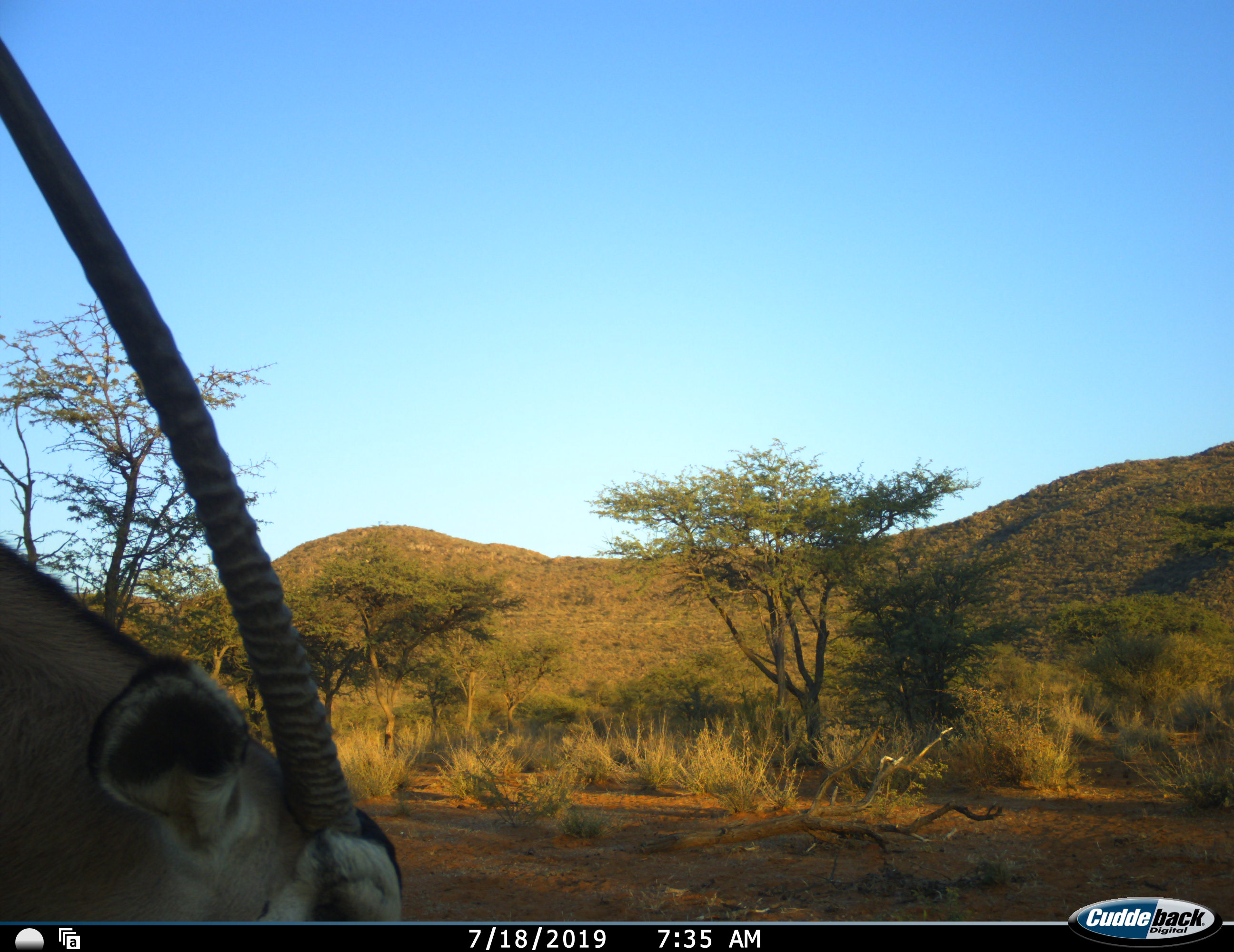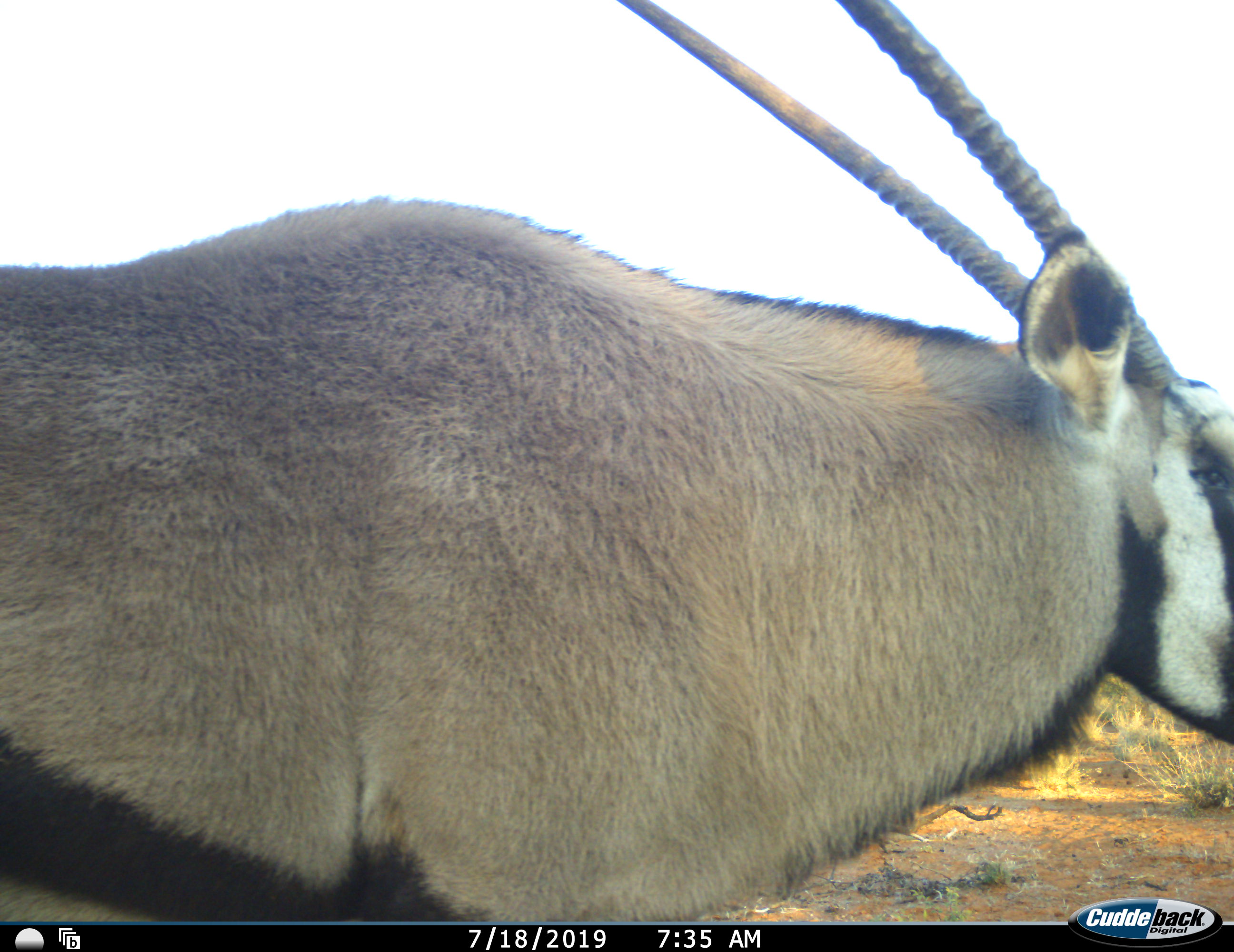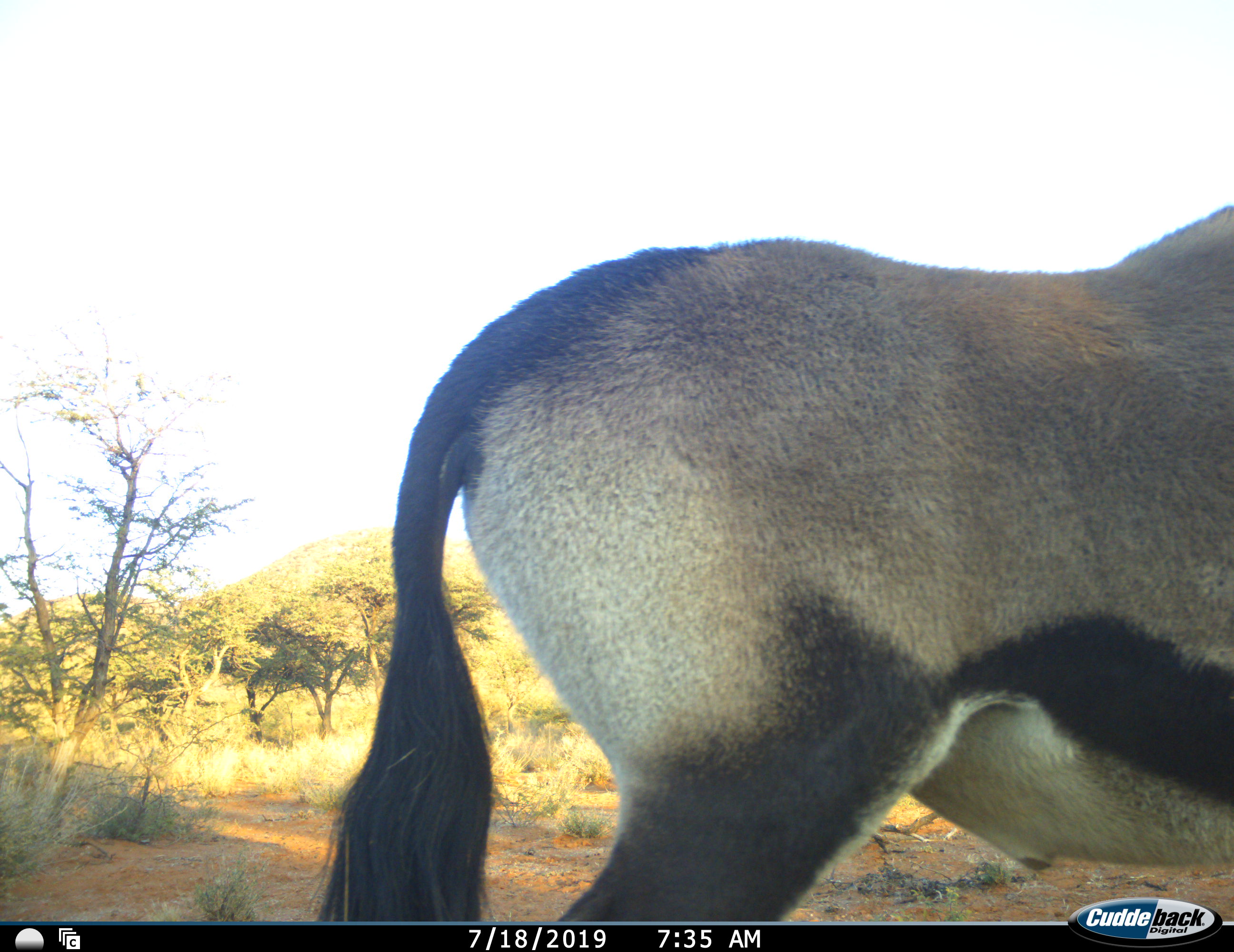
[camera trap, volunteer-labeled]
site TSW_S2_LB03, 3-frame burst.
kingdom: Animalia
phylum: Chordata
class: Mammalia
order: Artiodactyla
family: Bovidae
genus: Oryx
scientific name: Oryx gazella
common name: gemsbok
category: oryx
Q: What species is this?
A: Oryx (gemsbok) (Oryx gazella).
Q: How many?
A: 1.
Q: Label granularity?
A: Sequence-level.